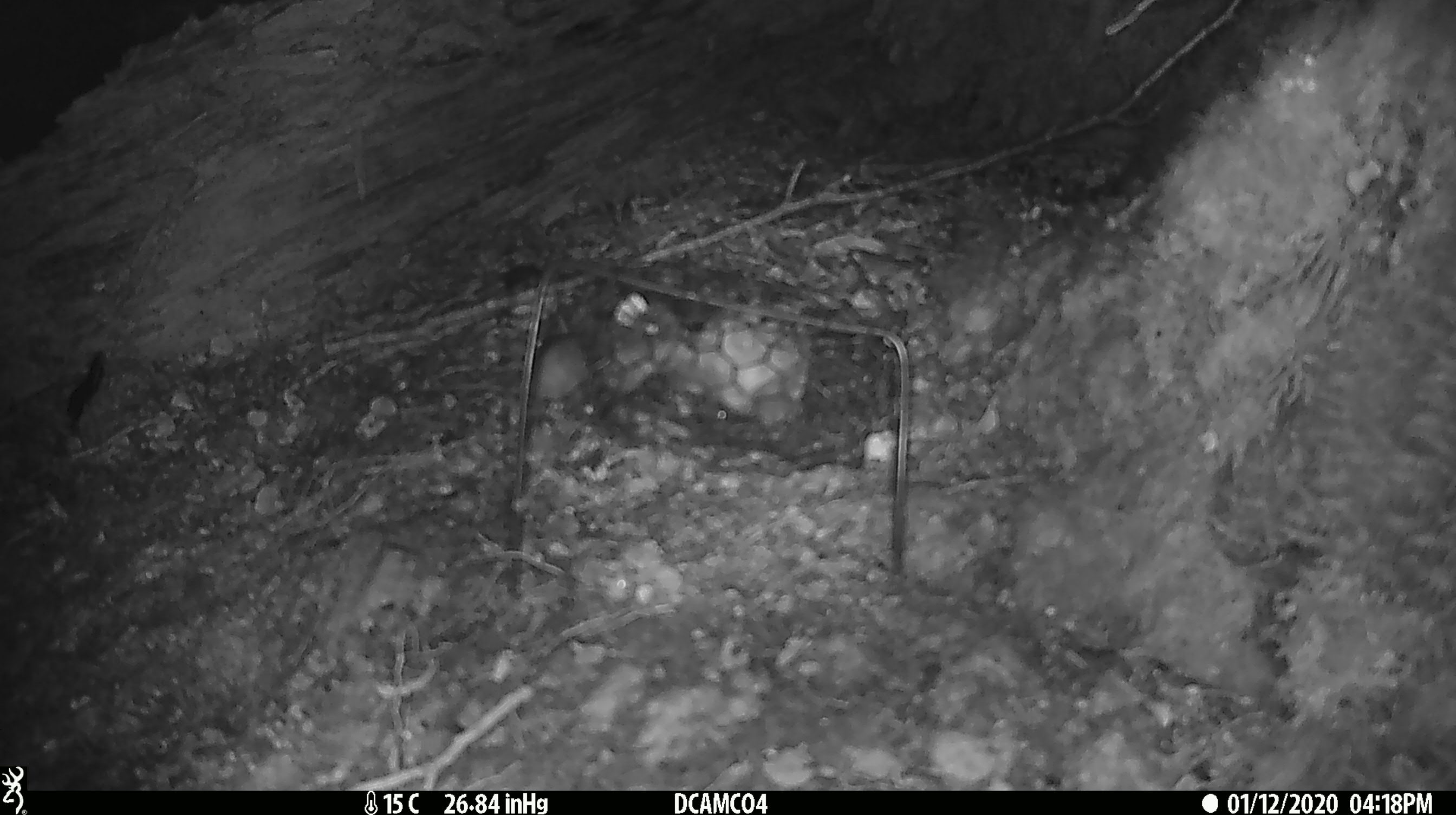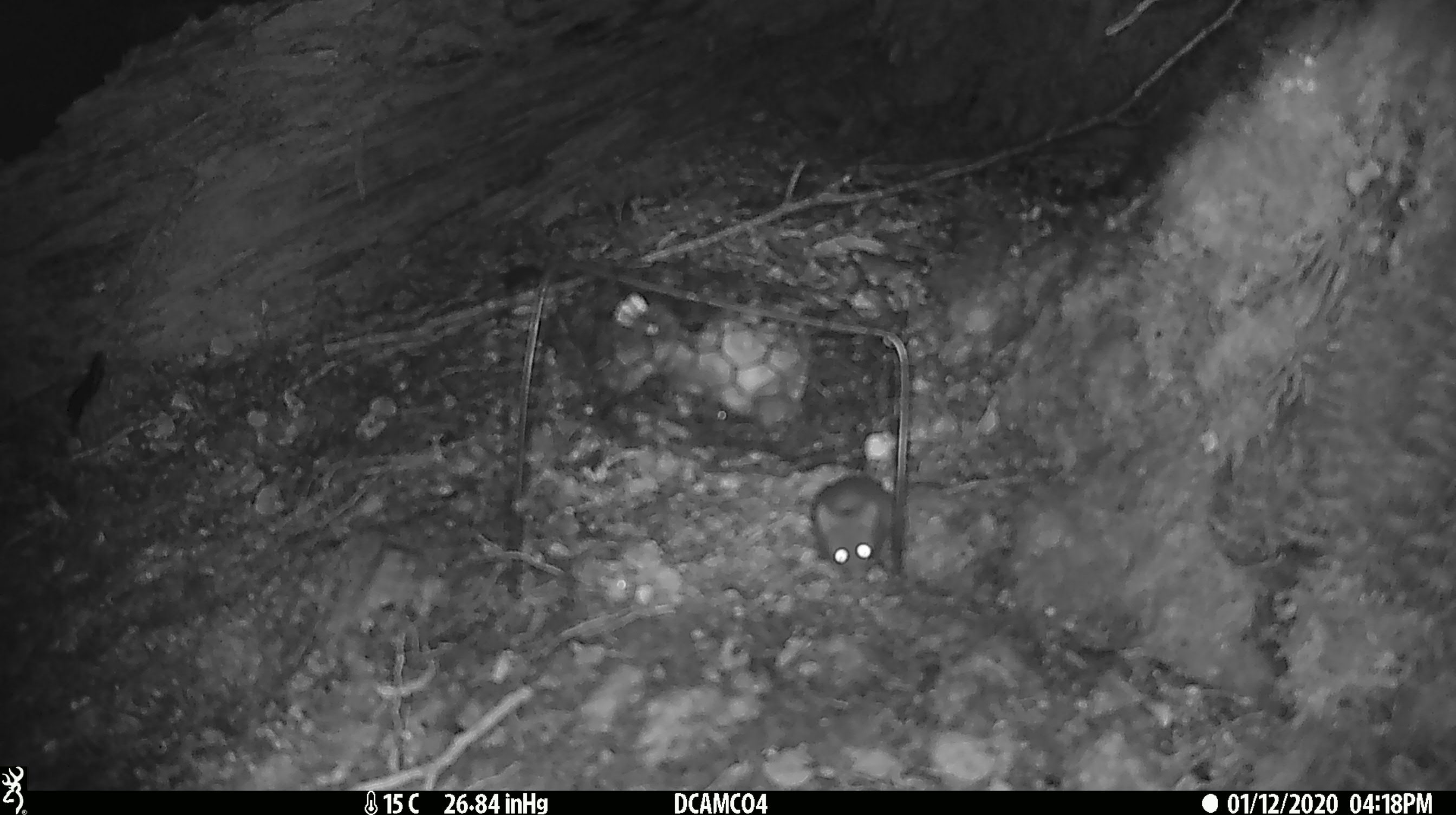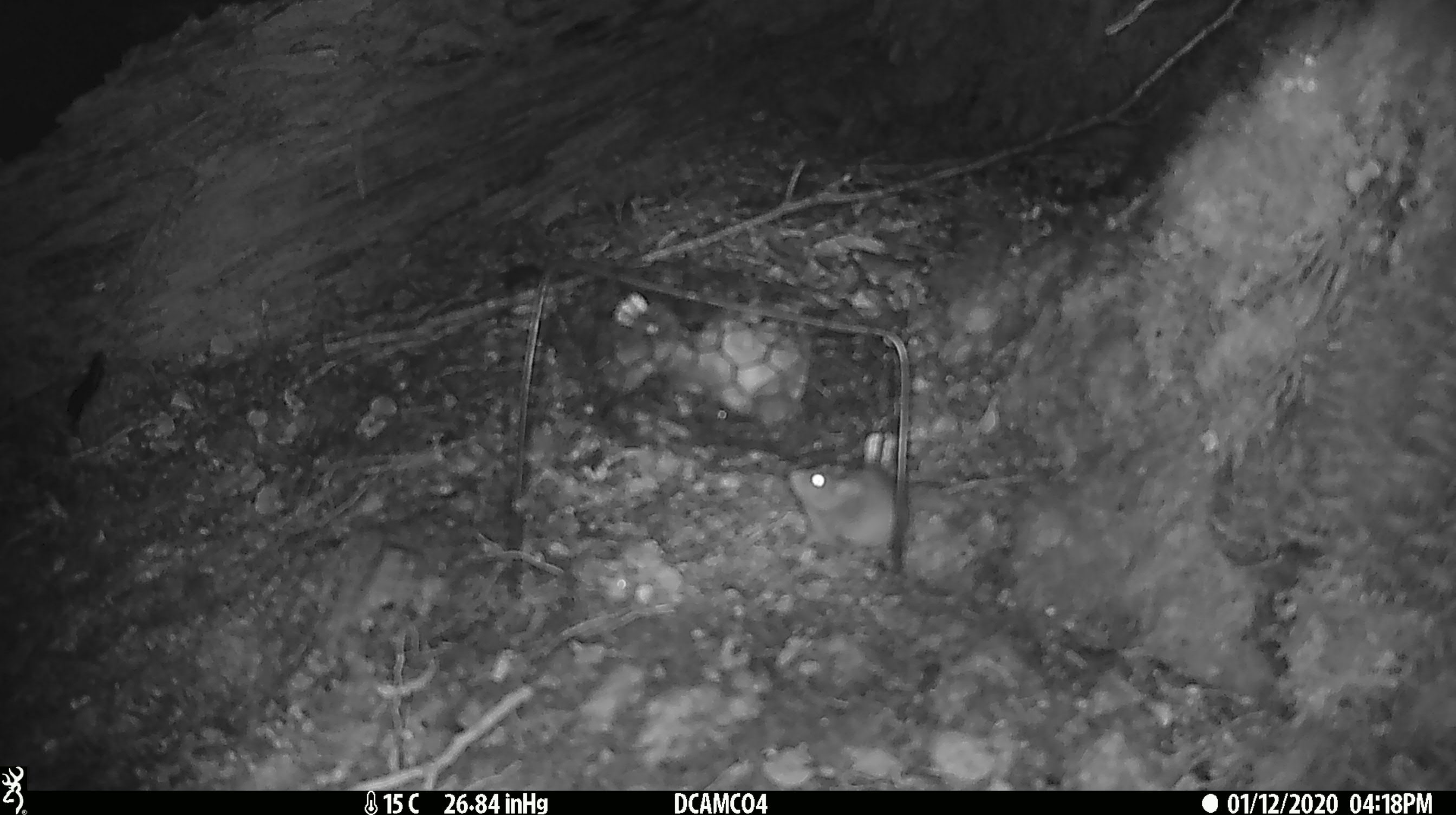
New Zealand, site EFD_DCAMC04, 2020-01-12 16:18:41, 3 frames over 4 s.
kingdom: Animalia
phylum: Chordata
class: Mammalia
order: Rodentia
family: Muridae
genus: Mus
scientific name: Mus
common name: mouse